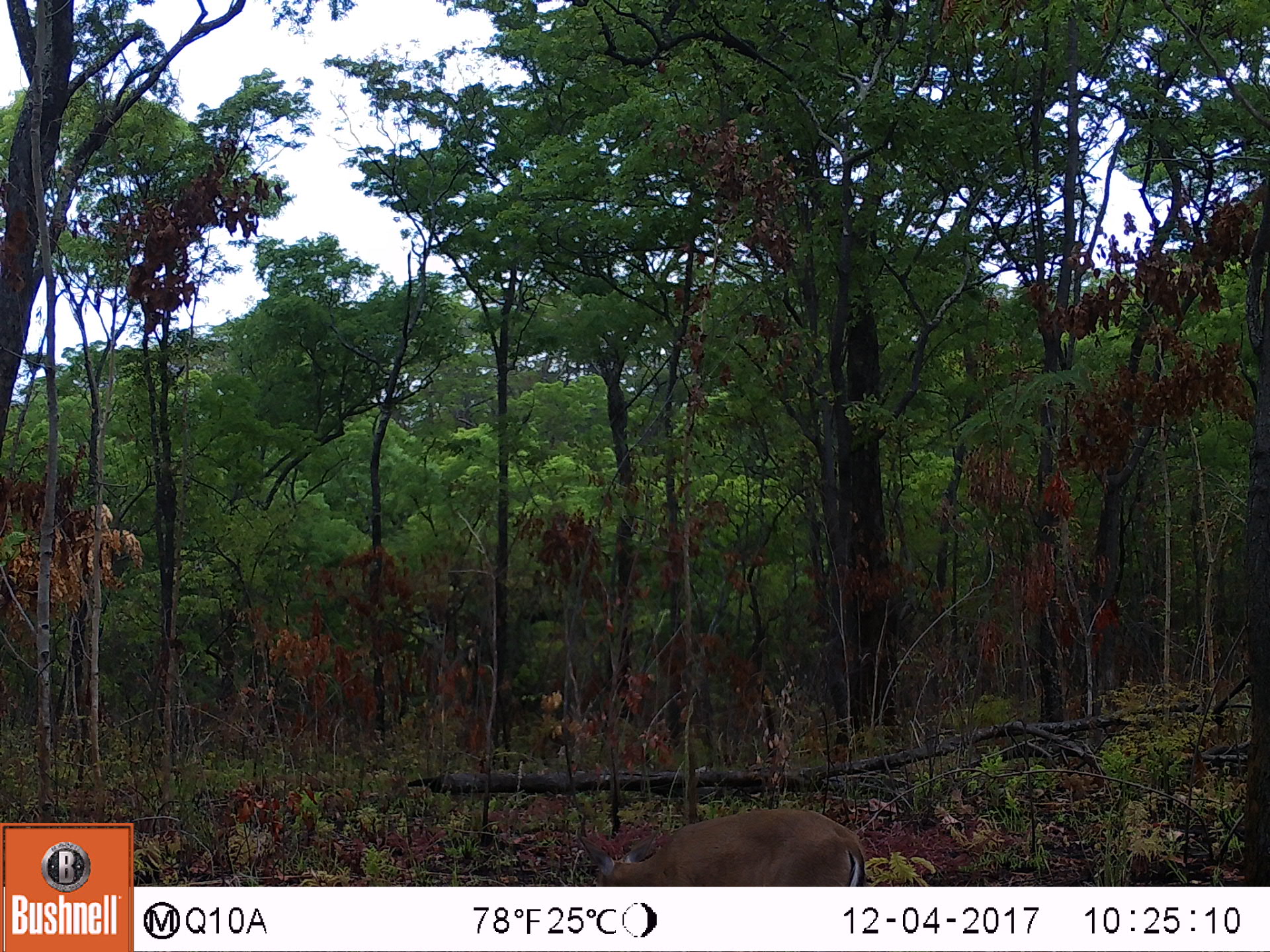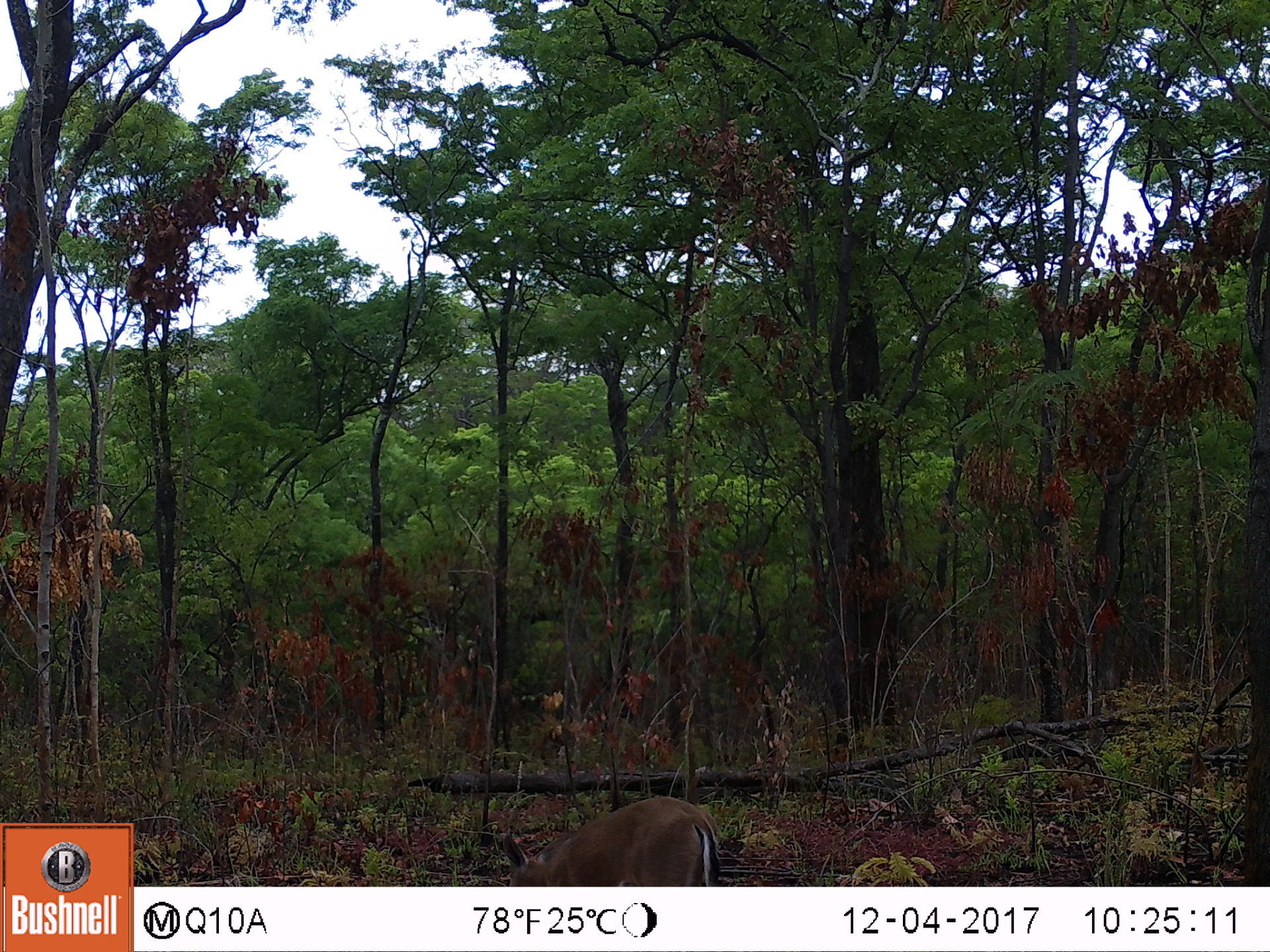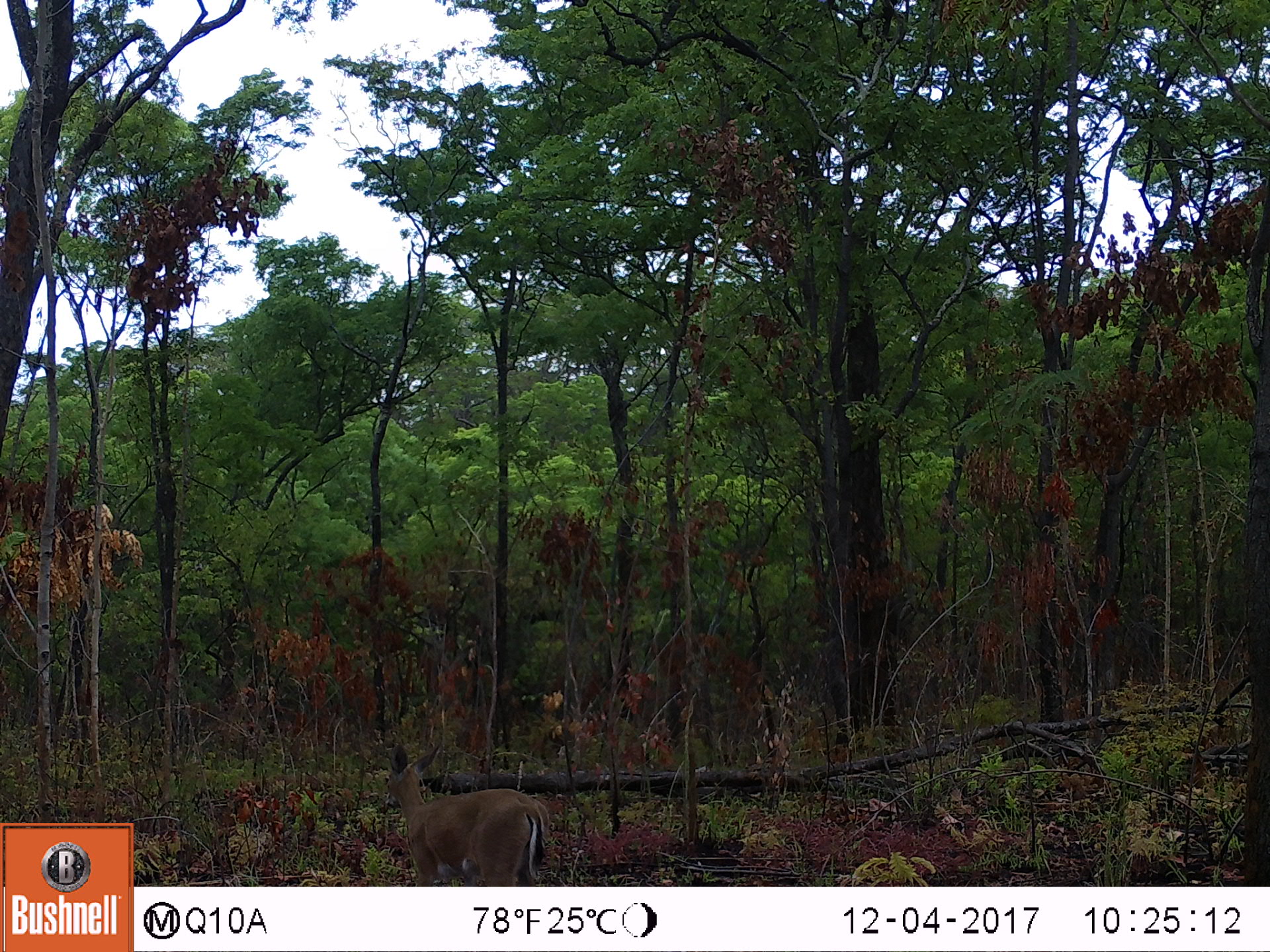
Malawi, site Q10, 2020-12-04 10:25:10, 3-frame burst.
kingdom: Animalia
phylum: Chordata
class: Mammalia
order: Artiodactyla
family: Bovidae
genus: Sylvicapra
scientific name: Sylvicapra grimmia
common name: common duiker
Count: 1.